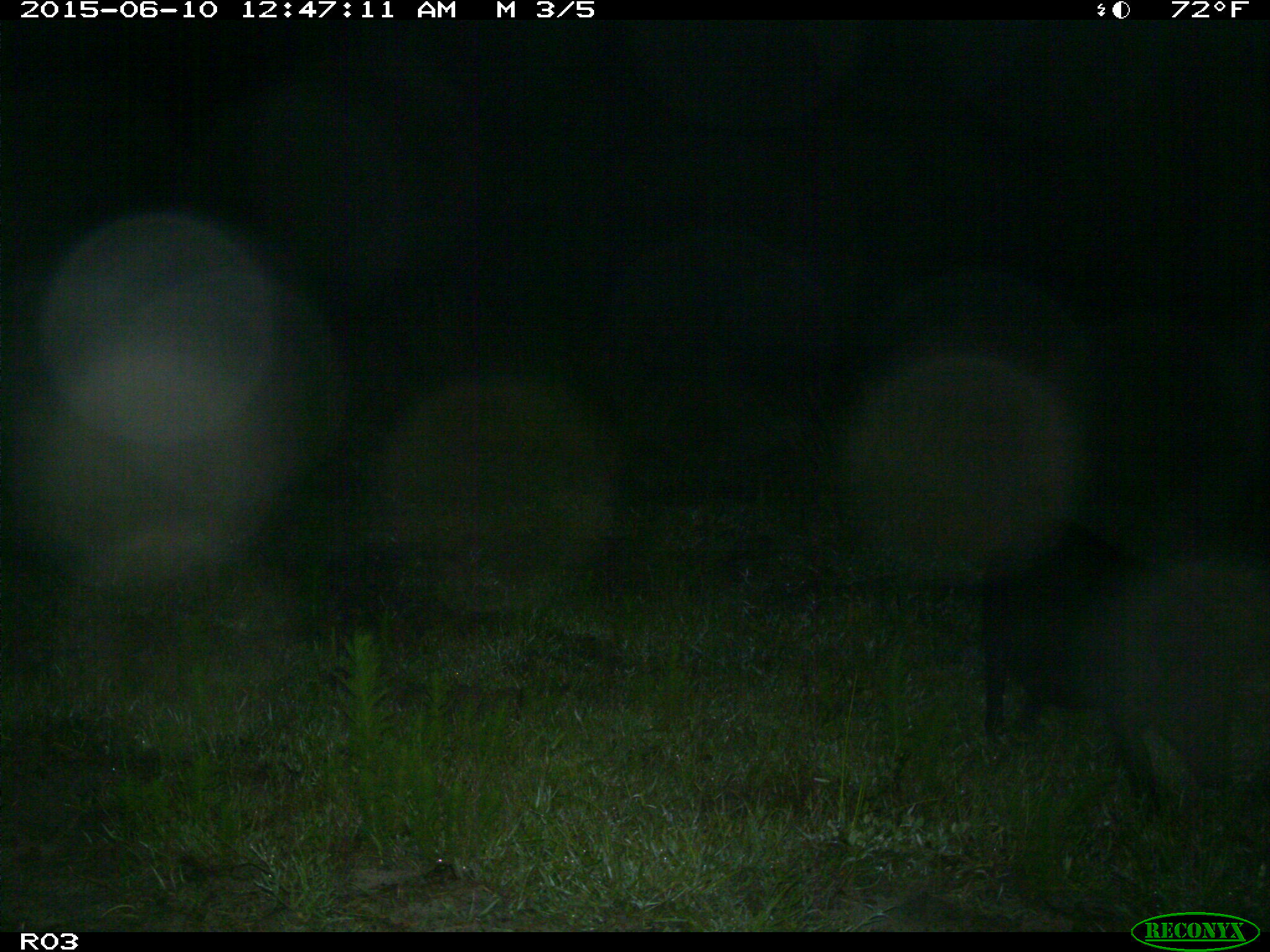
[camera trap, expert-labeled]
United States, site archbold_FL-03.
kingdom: Animalia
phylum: Chordata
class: Mammalia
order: Artiodactyla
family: Suidae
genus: Sus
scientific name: Sus scrofa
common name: wild boar